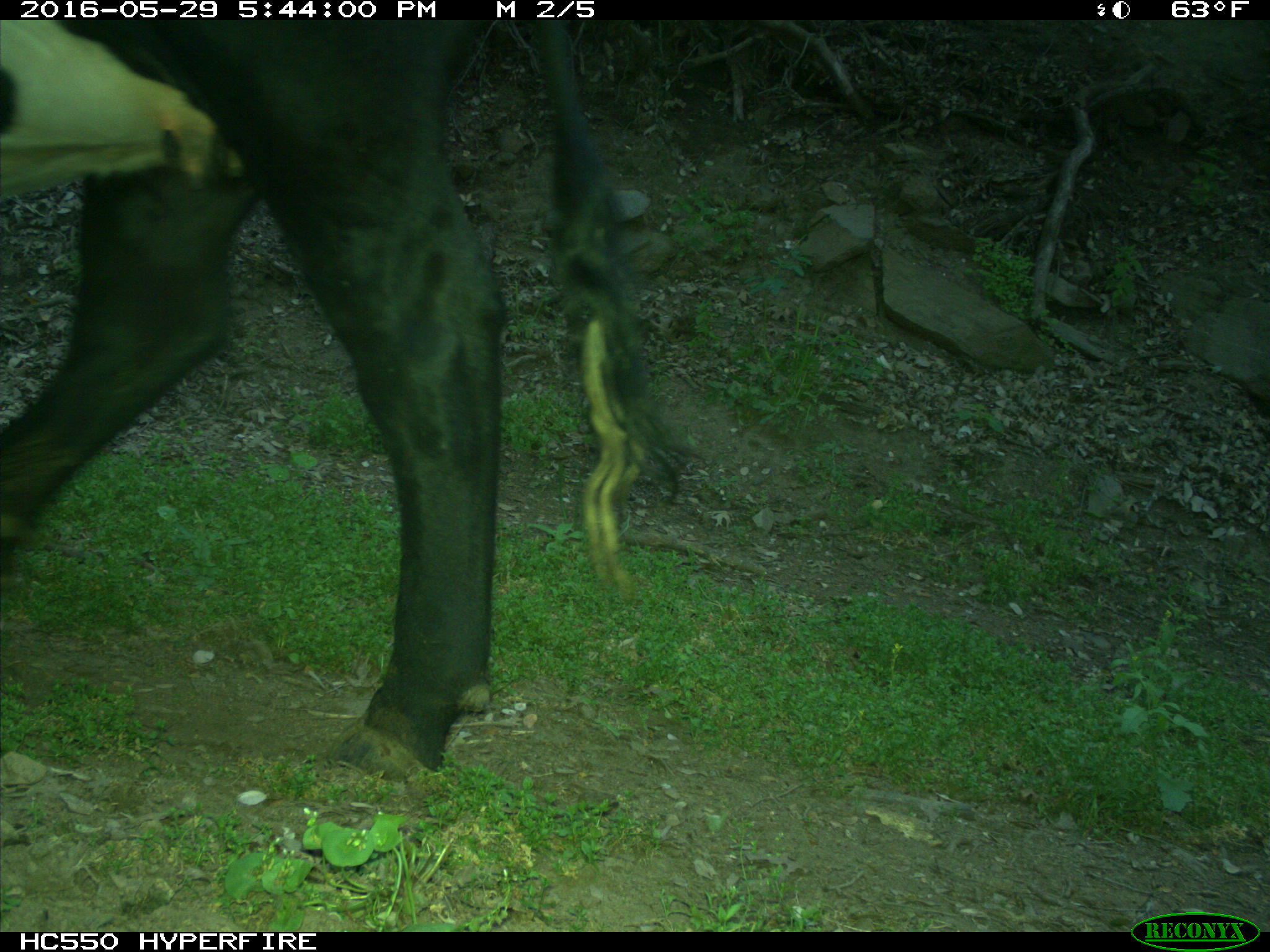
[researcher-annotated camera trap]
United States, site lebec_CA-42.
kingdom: Animalia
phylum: Chordata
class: Mammalia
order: Artiodactyla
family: Bovidae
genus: Bos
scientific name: Bos taurus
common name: domestic cow